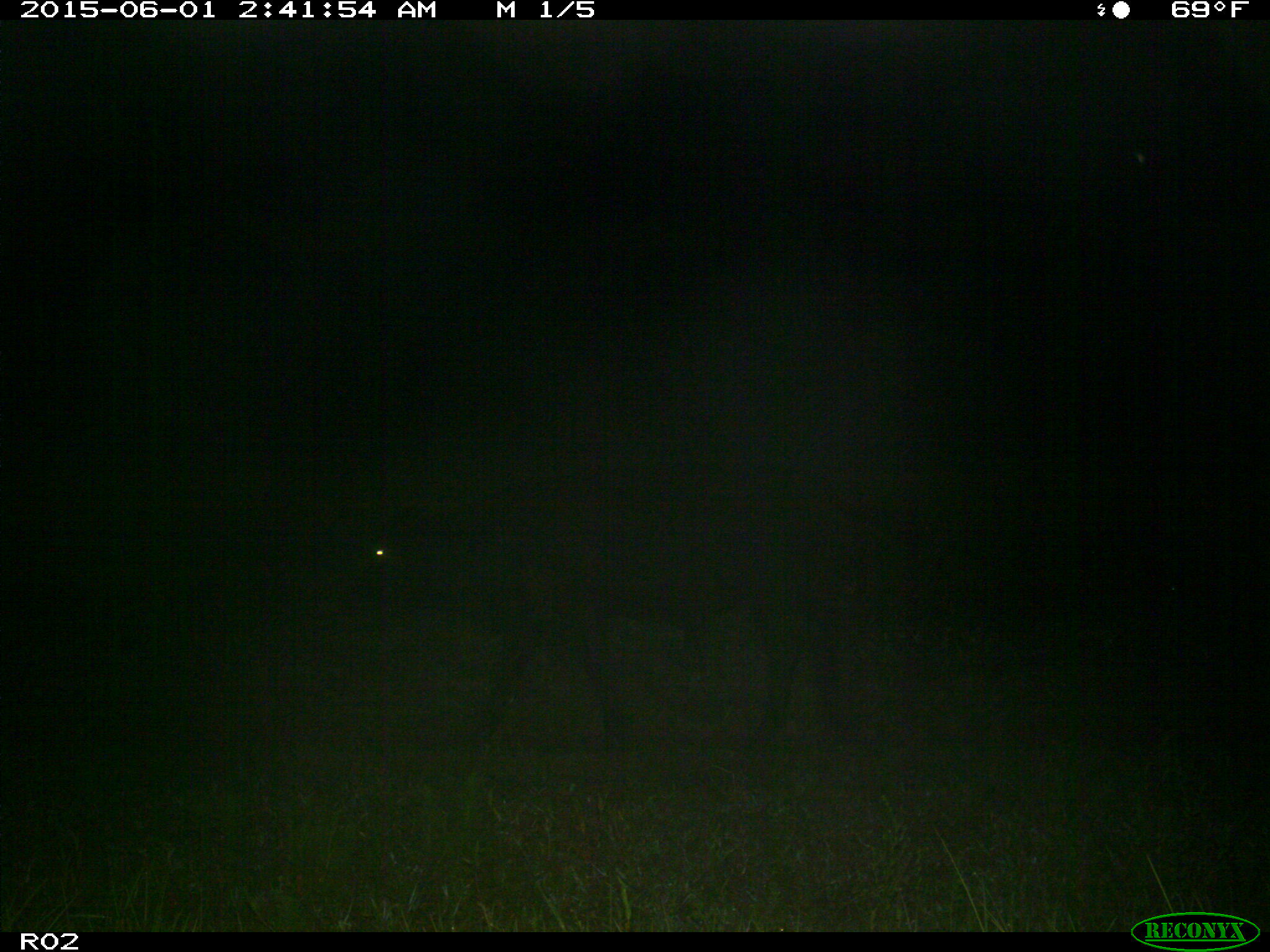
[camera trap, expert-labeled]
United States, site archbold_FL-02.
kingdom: Animalia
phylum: Chordata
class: Mammalia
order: Artiodactyla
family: Bovidae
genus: Bos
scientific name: Bos taurus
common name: domestic cow